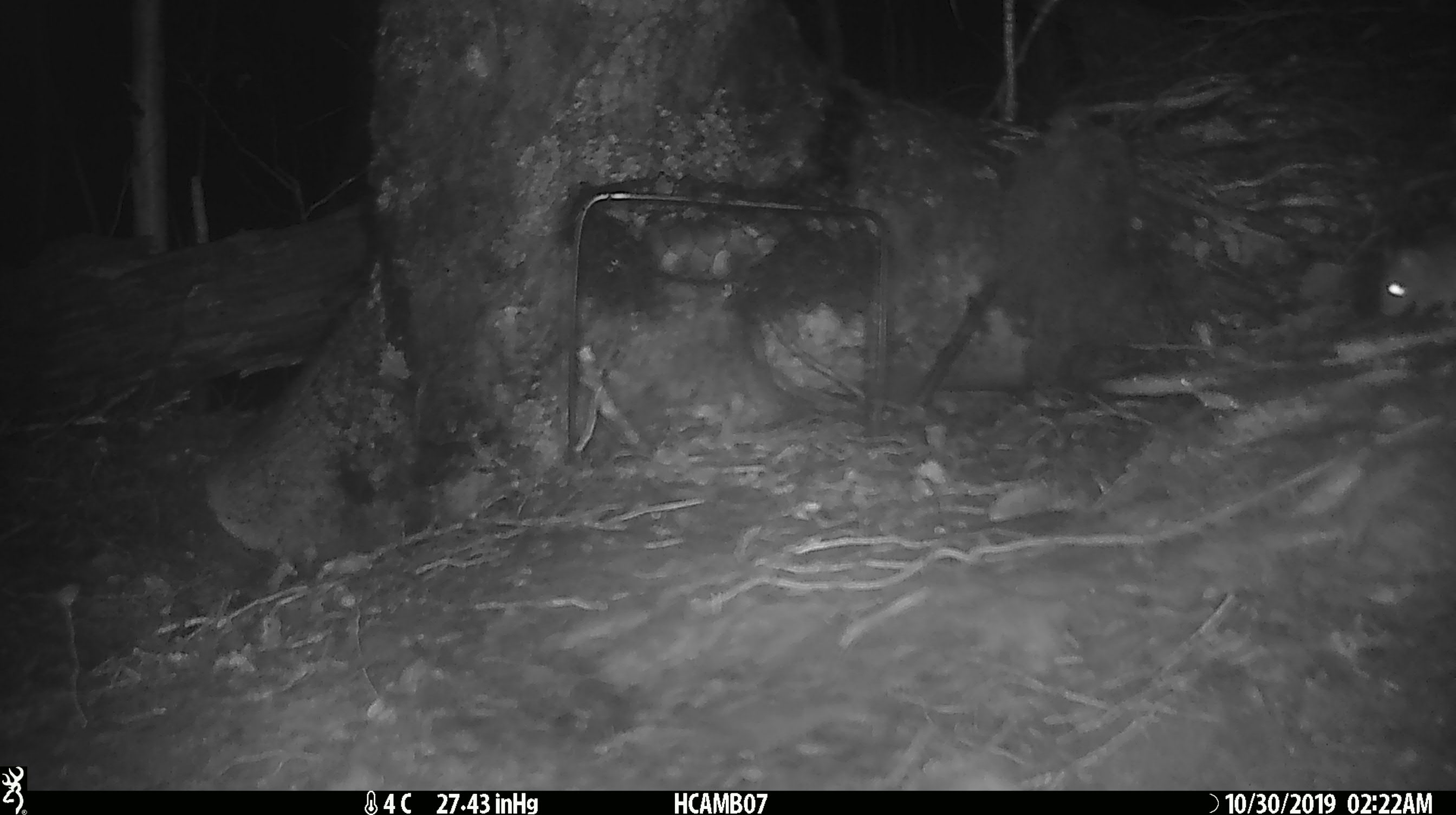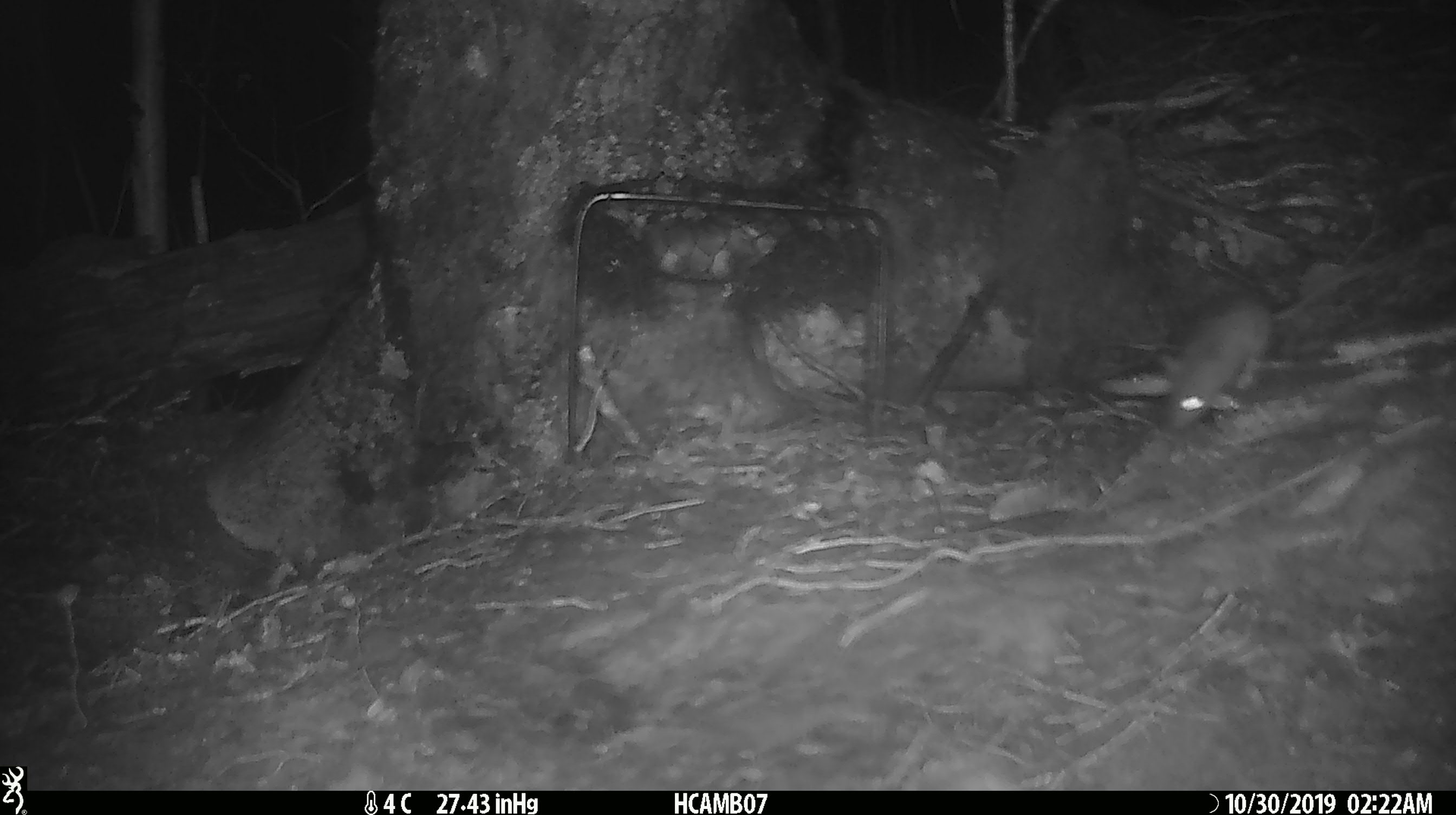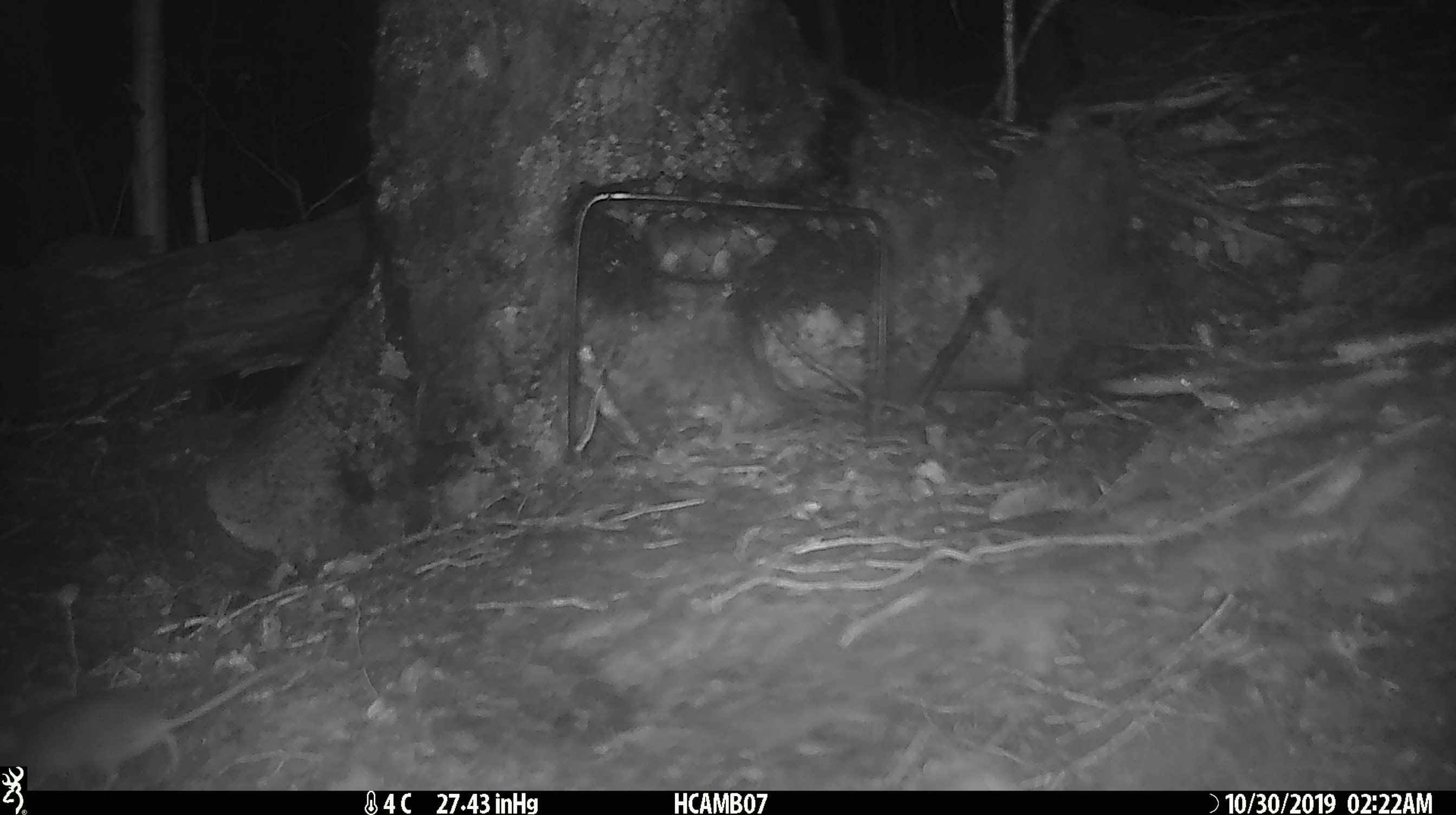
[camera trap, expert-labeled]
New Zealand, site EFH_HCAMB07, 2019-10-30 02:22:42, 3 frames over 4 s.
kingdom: Animalia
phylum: Chordata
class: Mammalia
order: Rodentia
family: Muridae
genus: Mus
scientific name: Mus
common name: mouse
Mouse (Mus).